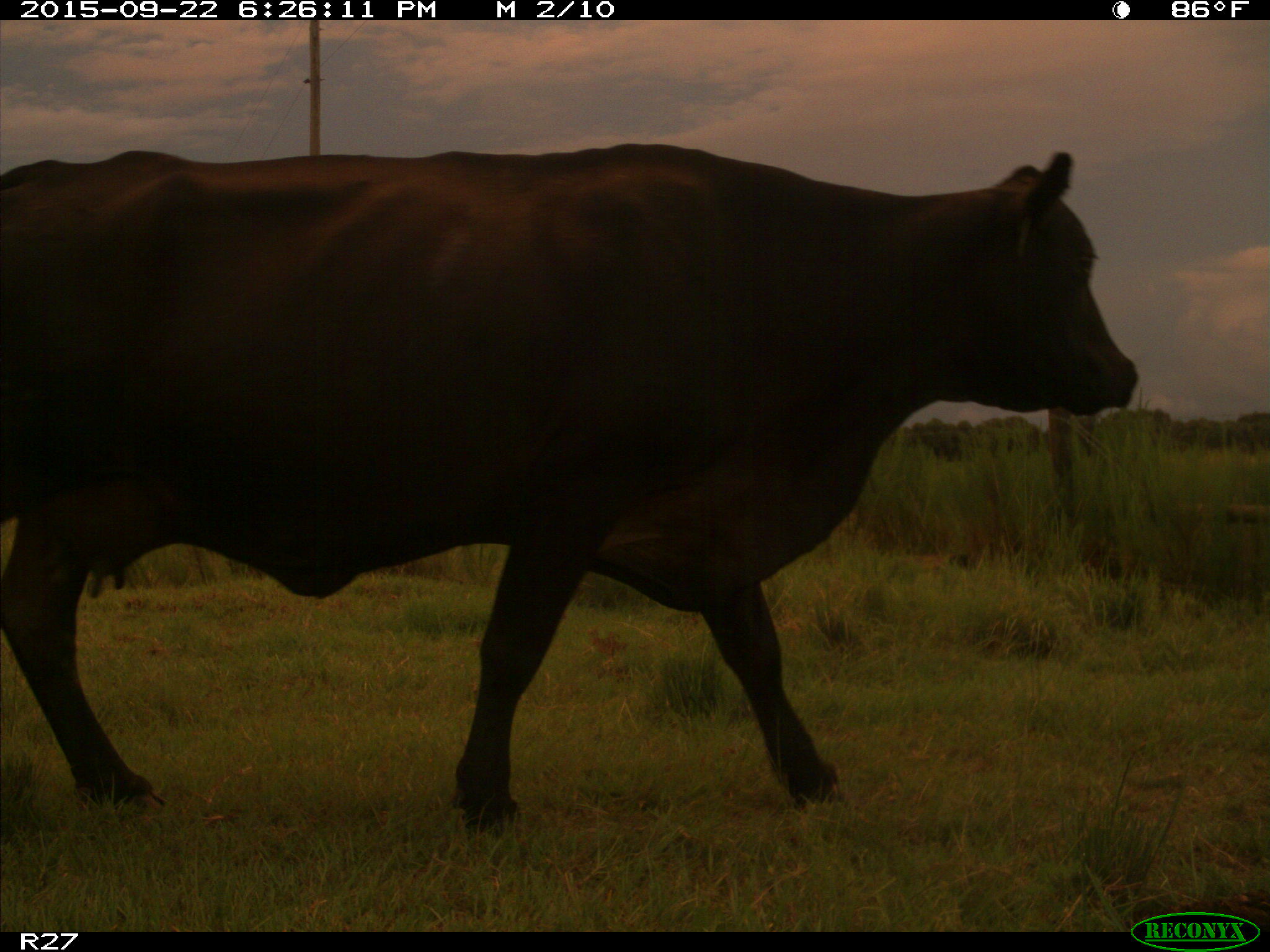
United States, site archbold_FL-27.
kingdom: Animalia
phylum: Chordata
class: Mammalia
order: Artiodactyla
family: Bovidae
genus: Bos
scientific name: Bos taurus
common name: domestic cow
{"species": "Bos taurus (domestic cow)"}